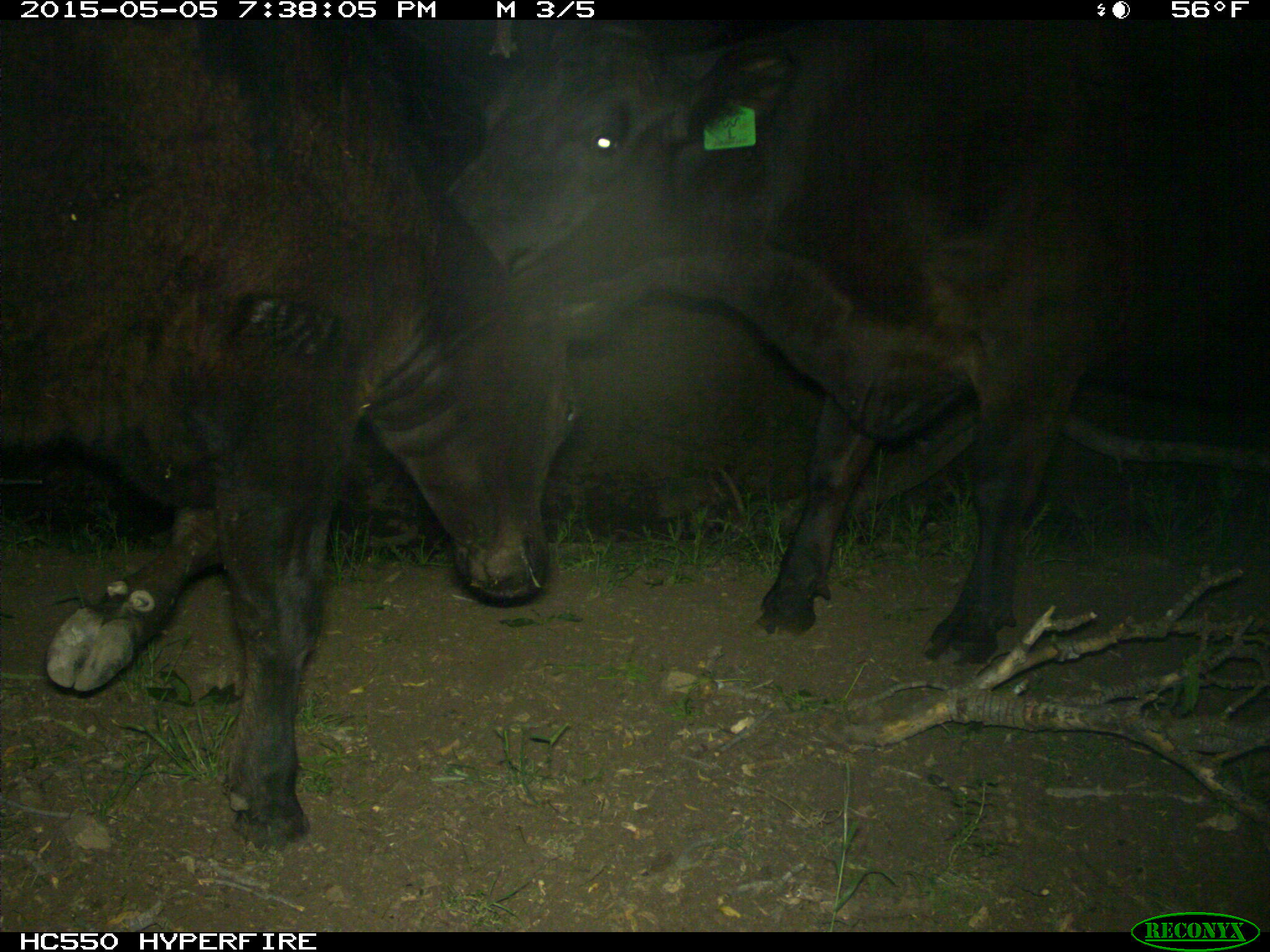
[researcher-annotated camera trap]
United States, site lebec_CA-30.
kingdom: Animalia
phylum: Chordata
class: Mammalia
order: Artiodactyla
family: Bovidae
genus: Bos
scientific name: Bos taurus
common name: domestic cow